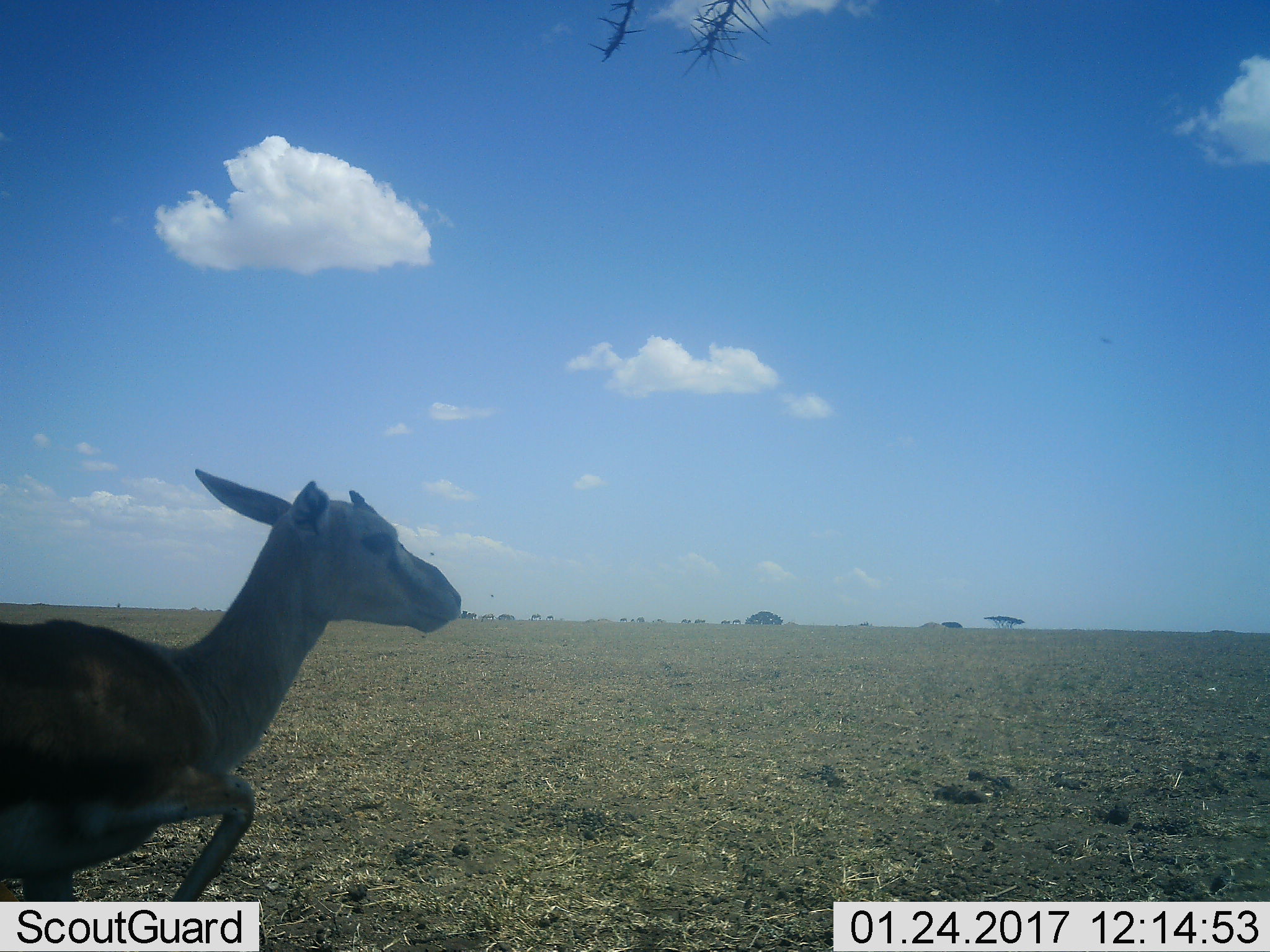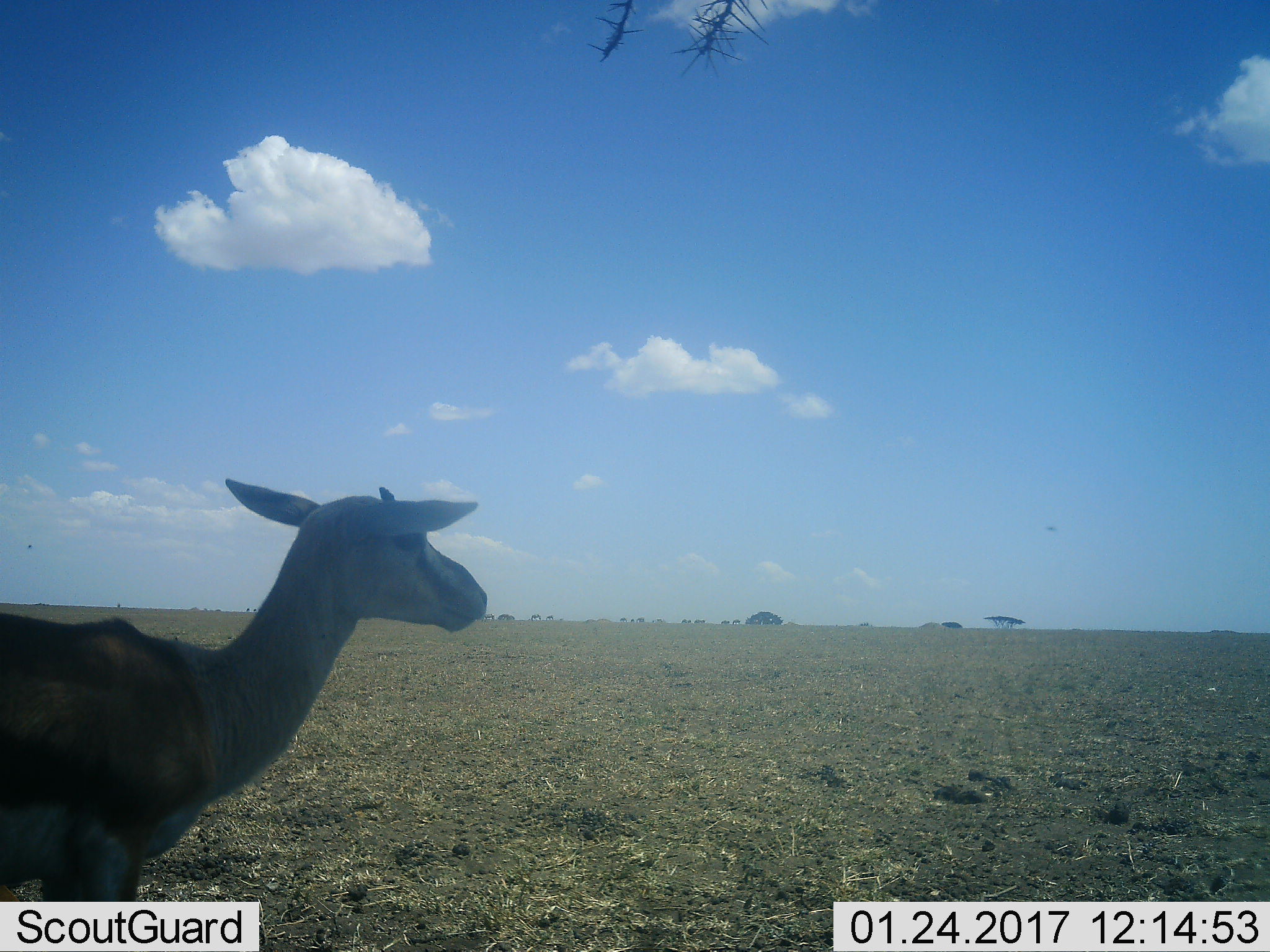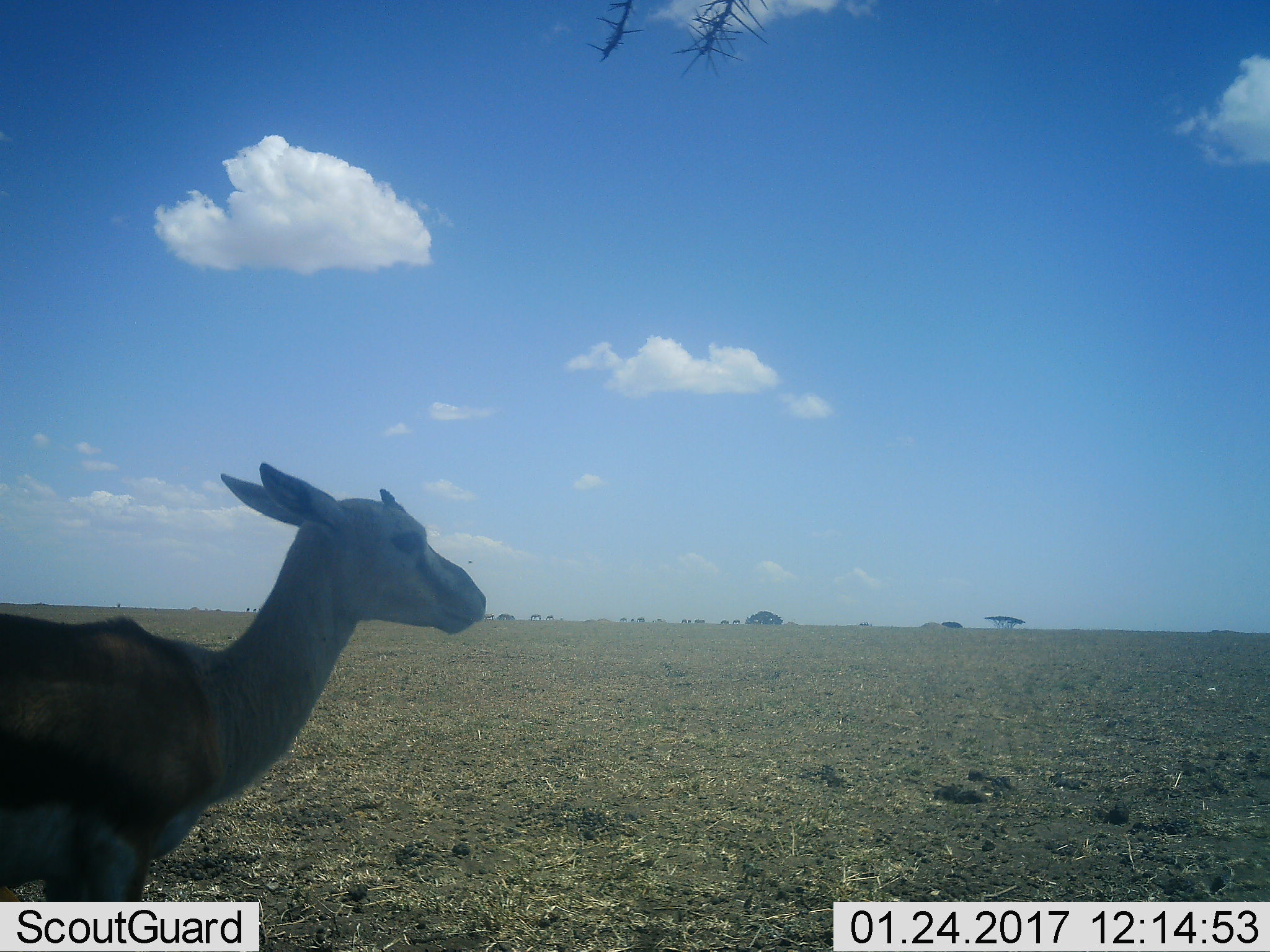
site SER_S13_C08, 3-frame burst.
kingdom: Animalia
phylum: Chordata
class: Mammalia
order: Artiodactyla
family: Bovidae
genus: Eudorcas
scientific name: Eudorcas thomsonii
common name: thomson's gazelle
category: gazellethomsons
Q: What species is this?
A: Gazellethomsons (thomson's gazelle) (Eudorcas thomsonii).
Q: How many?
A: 1.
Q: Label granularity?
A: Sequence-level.